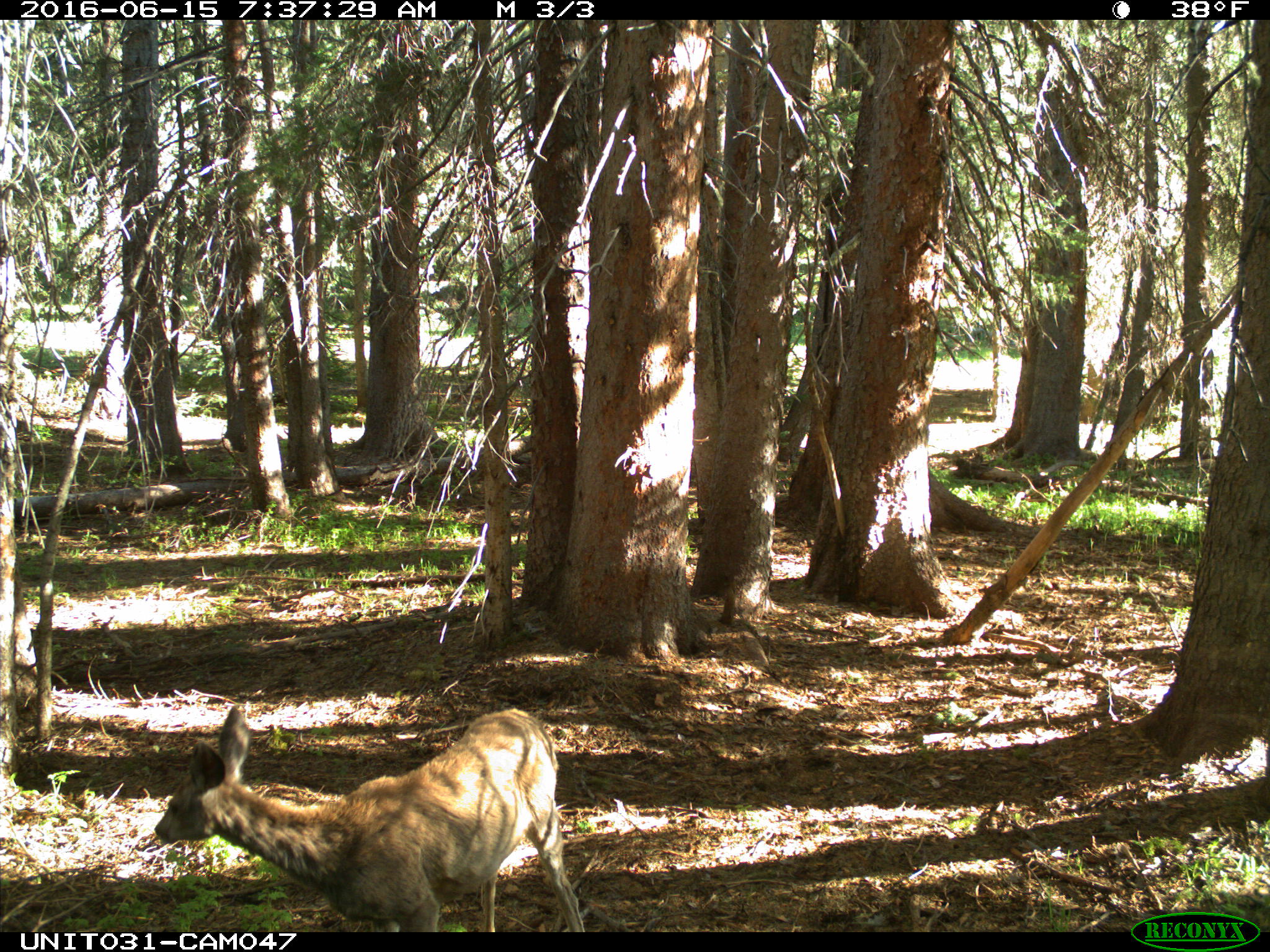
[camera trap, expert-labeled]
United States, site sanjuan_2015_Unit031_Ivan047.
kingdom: Animalia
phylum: Chordata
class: Mammalia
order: Artiodactyla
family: Cervidae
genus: Odocoileus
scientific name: Odocoileus hemionus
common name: mule deer